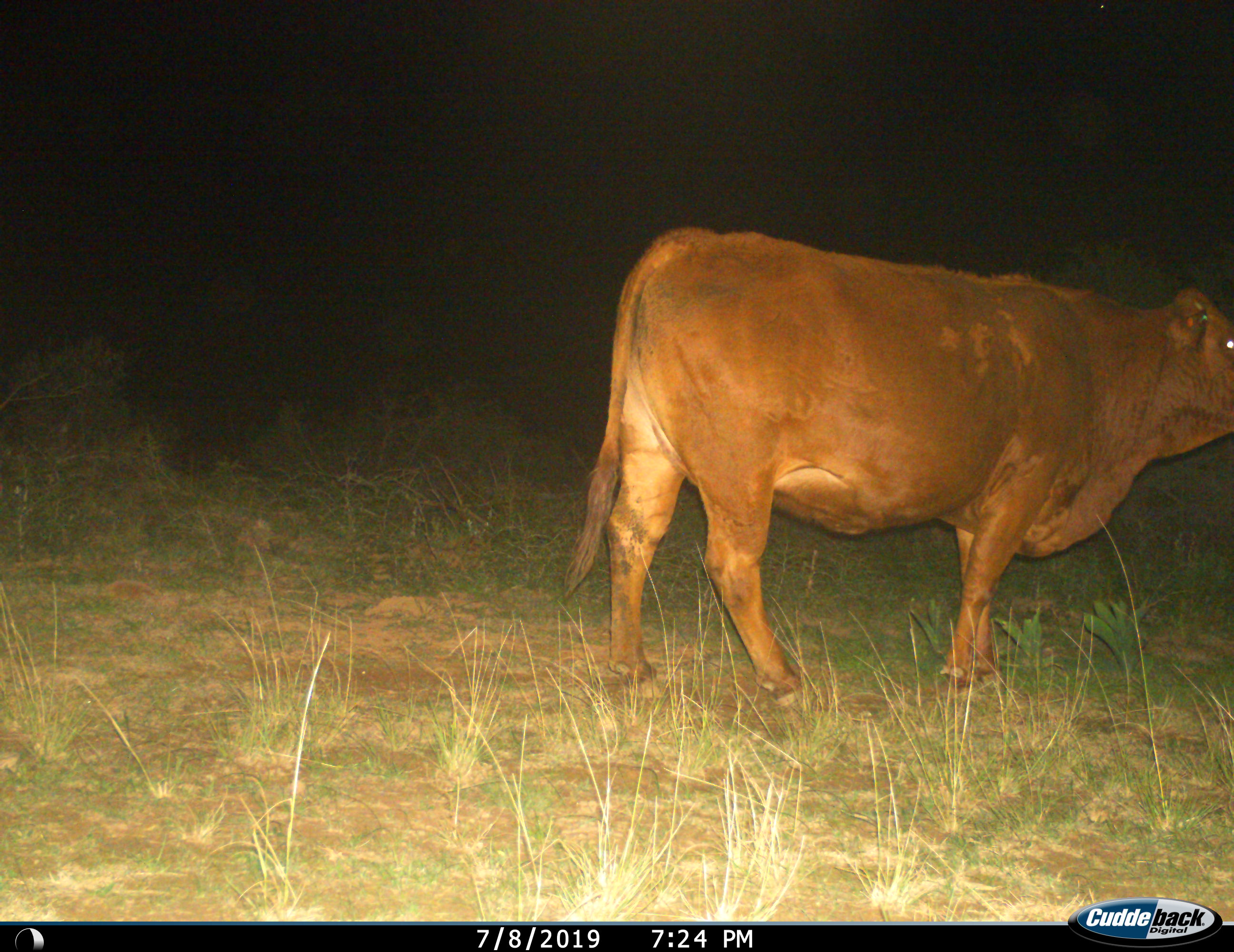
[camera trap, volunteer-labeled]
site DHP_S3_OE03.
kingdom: Animalia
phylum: Chordata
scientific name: Vertebrata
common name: domestic animal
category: domesticanimal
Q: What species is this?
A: Domesticanimal (domestic animal) (Vertebrata).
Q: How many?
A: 1.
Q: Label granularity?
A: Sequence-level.